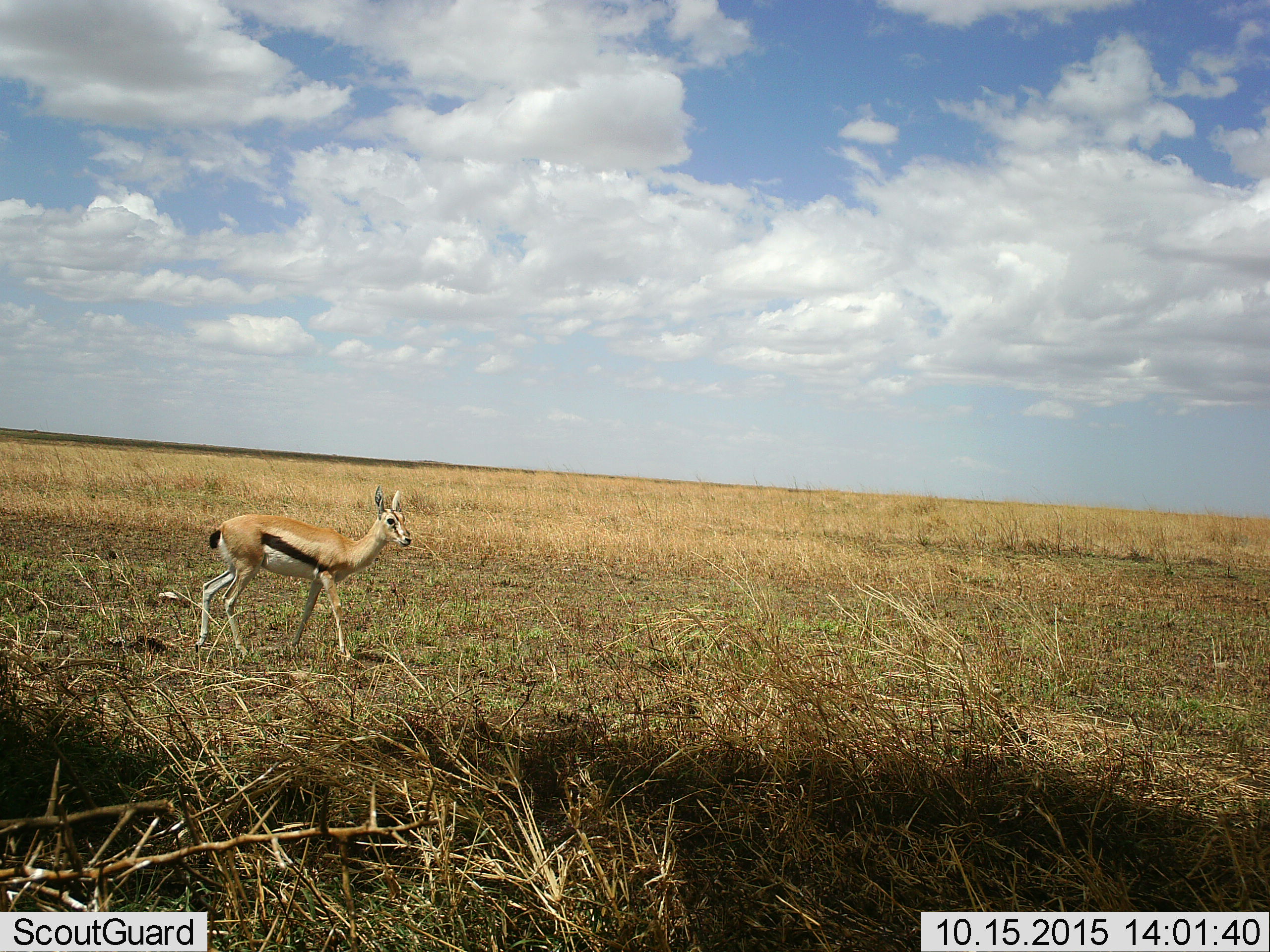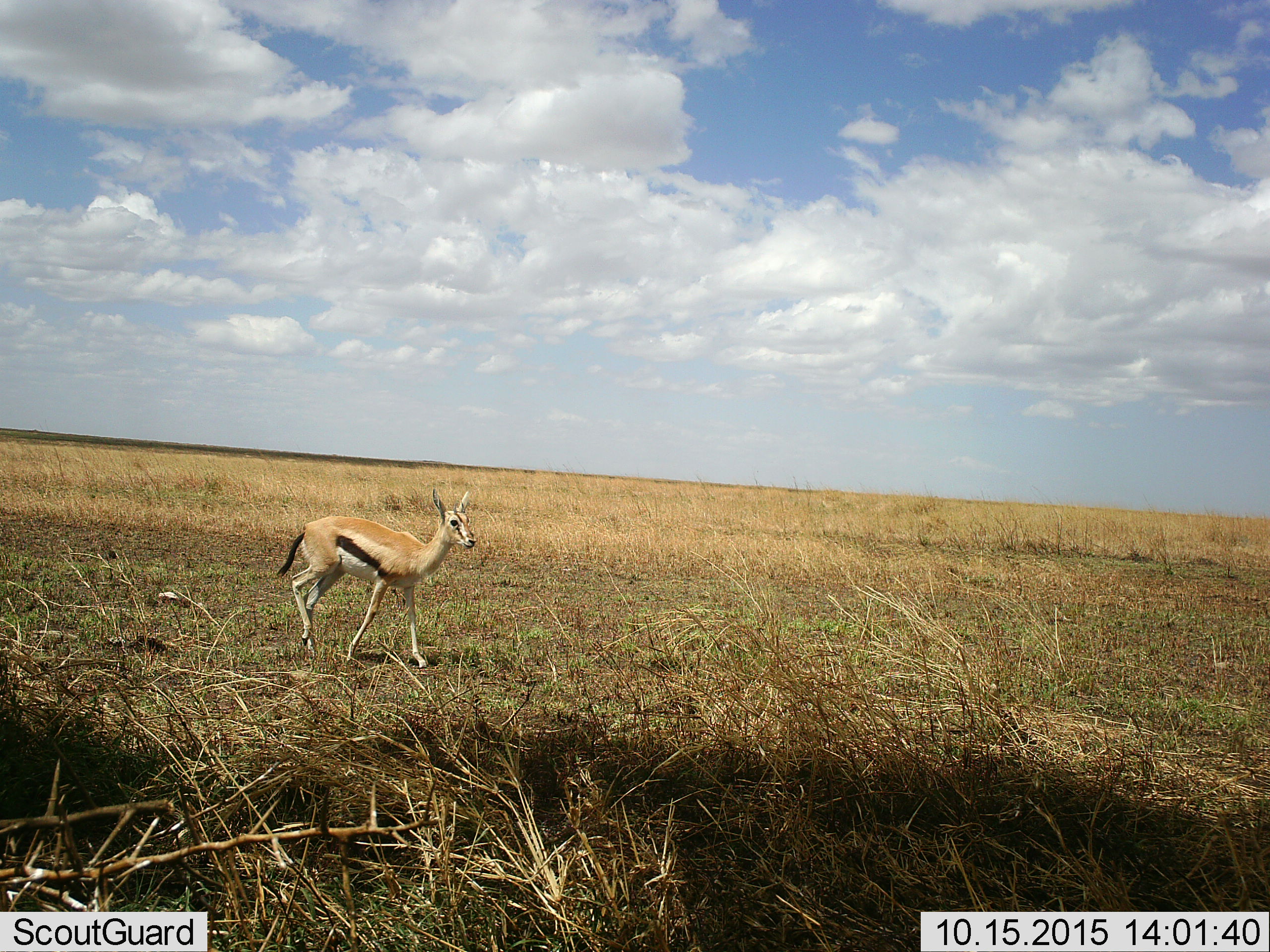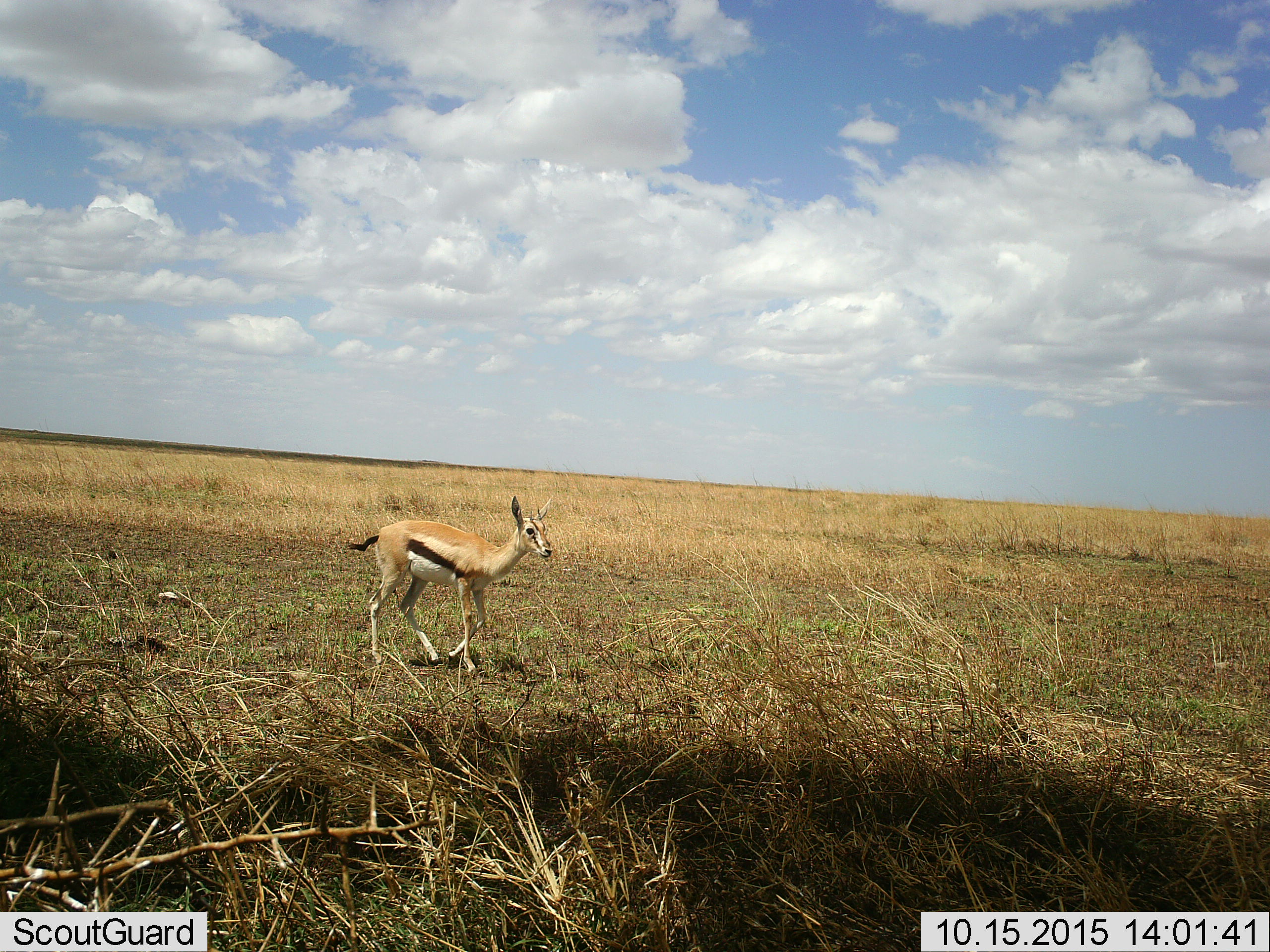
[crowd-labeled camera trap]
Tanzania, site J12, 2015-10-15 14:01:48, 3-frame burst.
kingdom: Animalia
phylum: Chordata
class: Mammalia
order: Artiodactyla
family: Bovidae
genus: Eudorcas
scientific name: Eudorcas thomsonii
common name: thomson's gazelle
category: gazellethomsons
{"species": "gazellethomsons (thomson's gazelle) (Eudorcas thomsonii)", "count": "1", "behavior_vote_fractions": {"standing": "33%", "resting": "0%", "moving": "78%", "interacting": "0%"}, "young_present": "22%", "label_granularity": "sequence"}